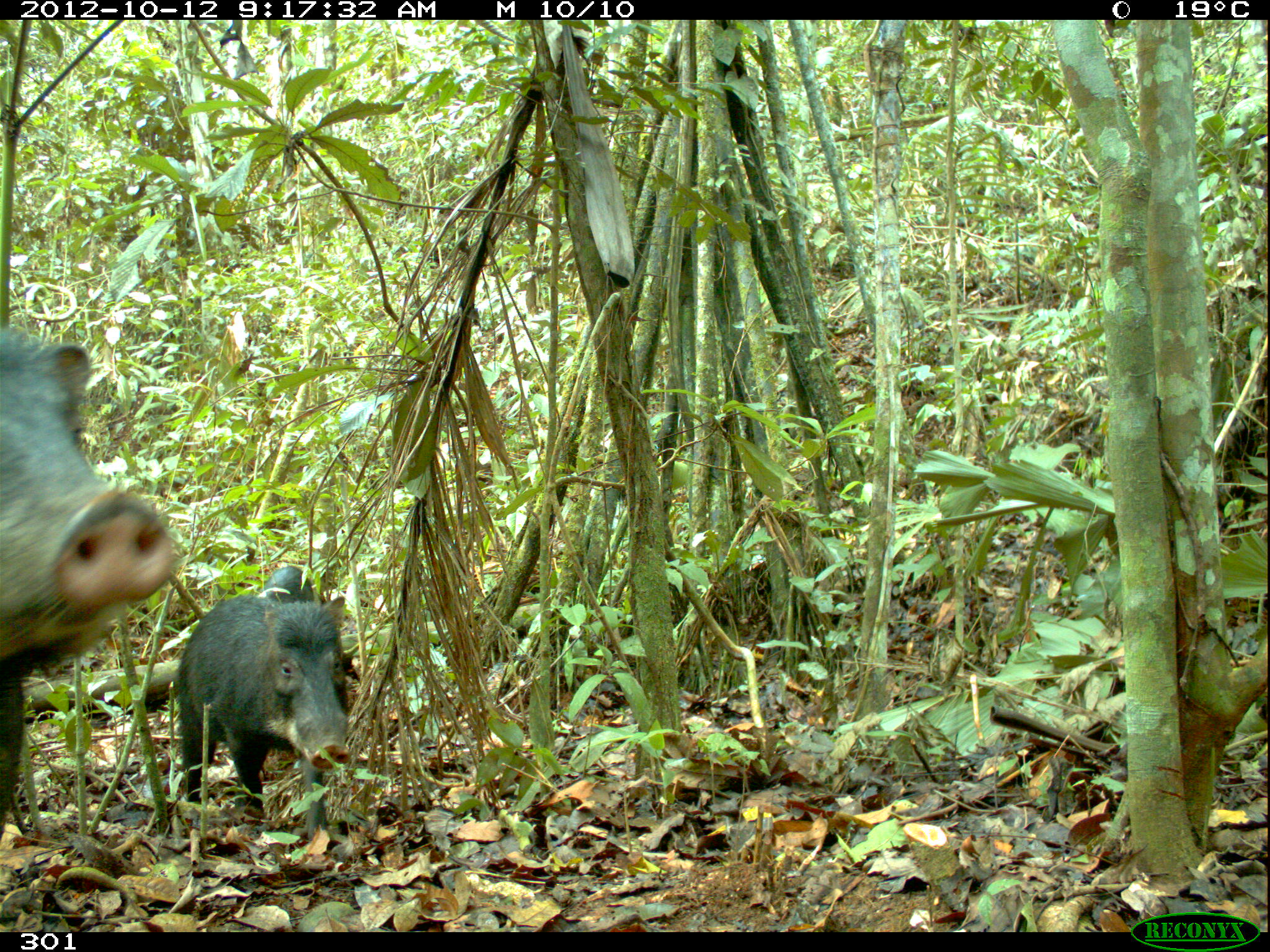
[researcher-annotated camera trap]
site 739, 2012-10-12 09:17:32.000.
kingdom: Animalia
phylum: Chordata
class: Mammalia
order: Artiodactyla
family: Tayassuidae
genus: Tayassu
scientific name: Tayassu pecari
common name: white-lipped peccary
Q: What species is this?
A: Tayassu pecari (white-lipped peccary).